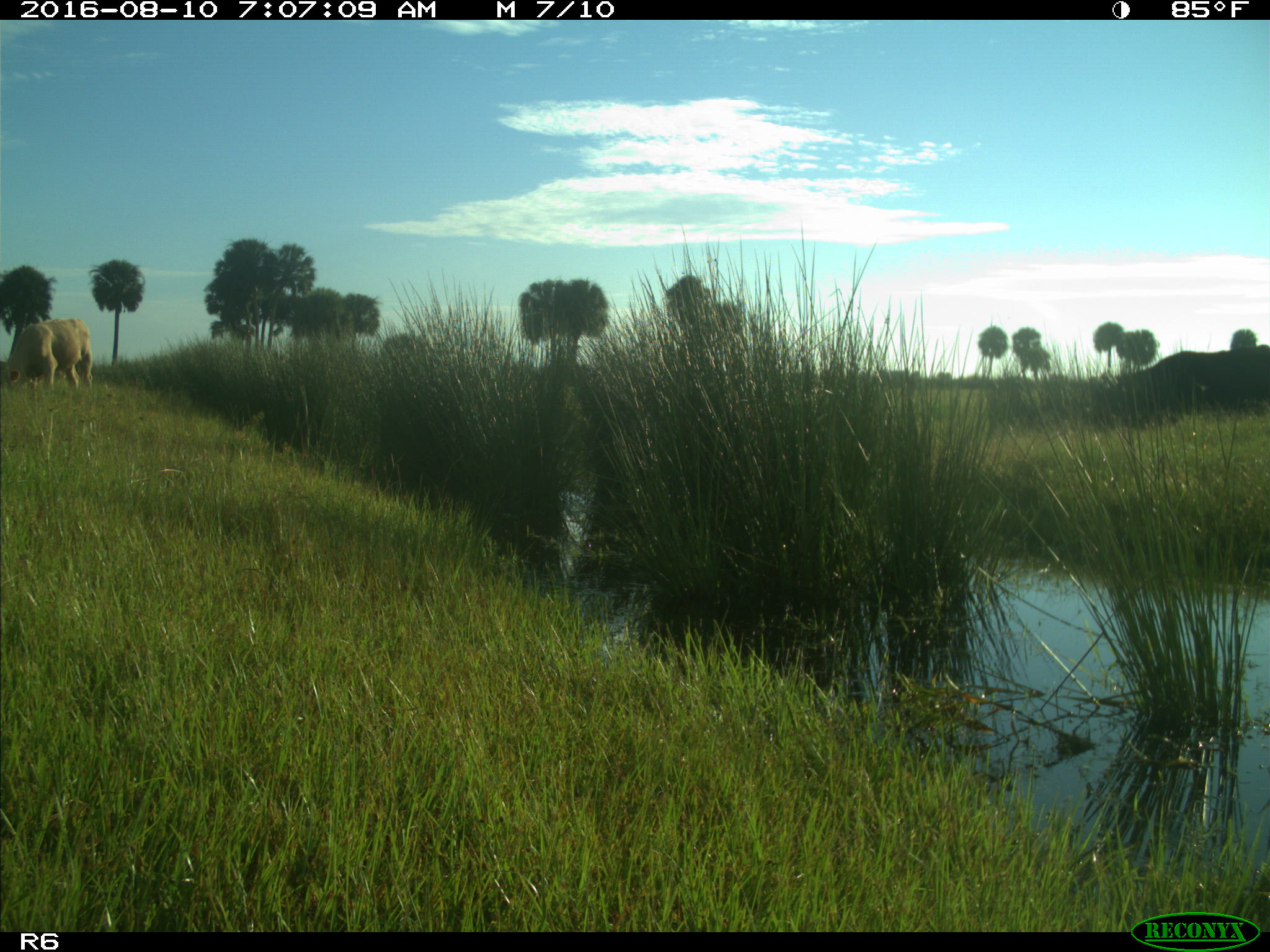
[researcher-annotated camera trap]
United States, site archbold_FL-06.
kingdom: Animalia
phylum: Chordata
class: Mammalia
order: Artiodactyla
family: Bovidae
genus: Bos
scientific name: Bos taurus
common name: domestic cow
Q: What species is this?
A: Bos taurus (domestic cow).